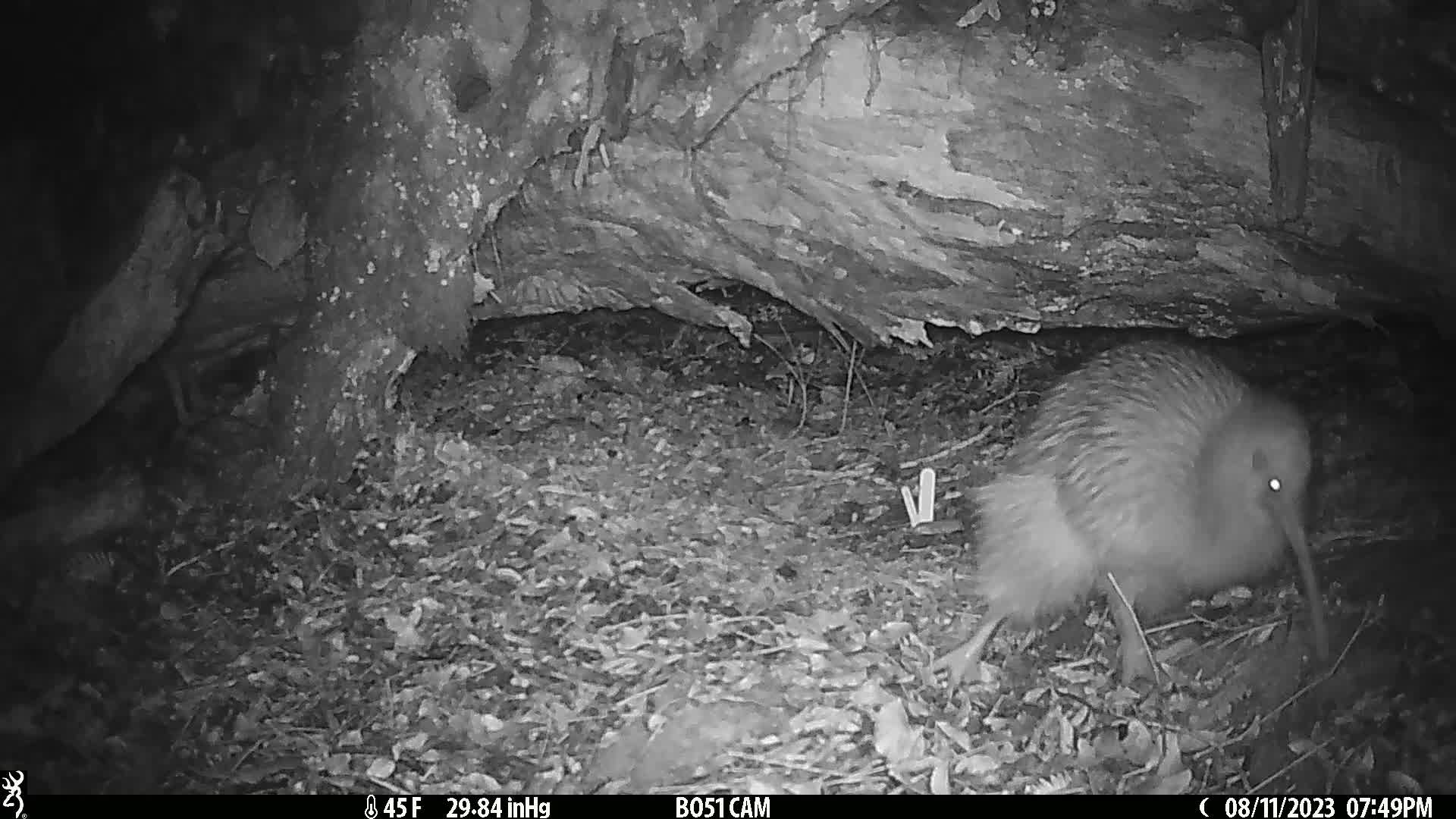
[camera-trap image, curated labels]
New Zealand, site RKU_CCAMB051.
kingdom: Animalia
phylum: Chordata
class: Aves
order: Apterygiformes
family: Apterygidae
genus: Apteryx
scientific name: Apteryx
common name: kiwi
Kiwi (Apteryx).